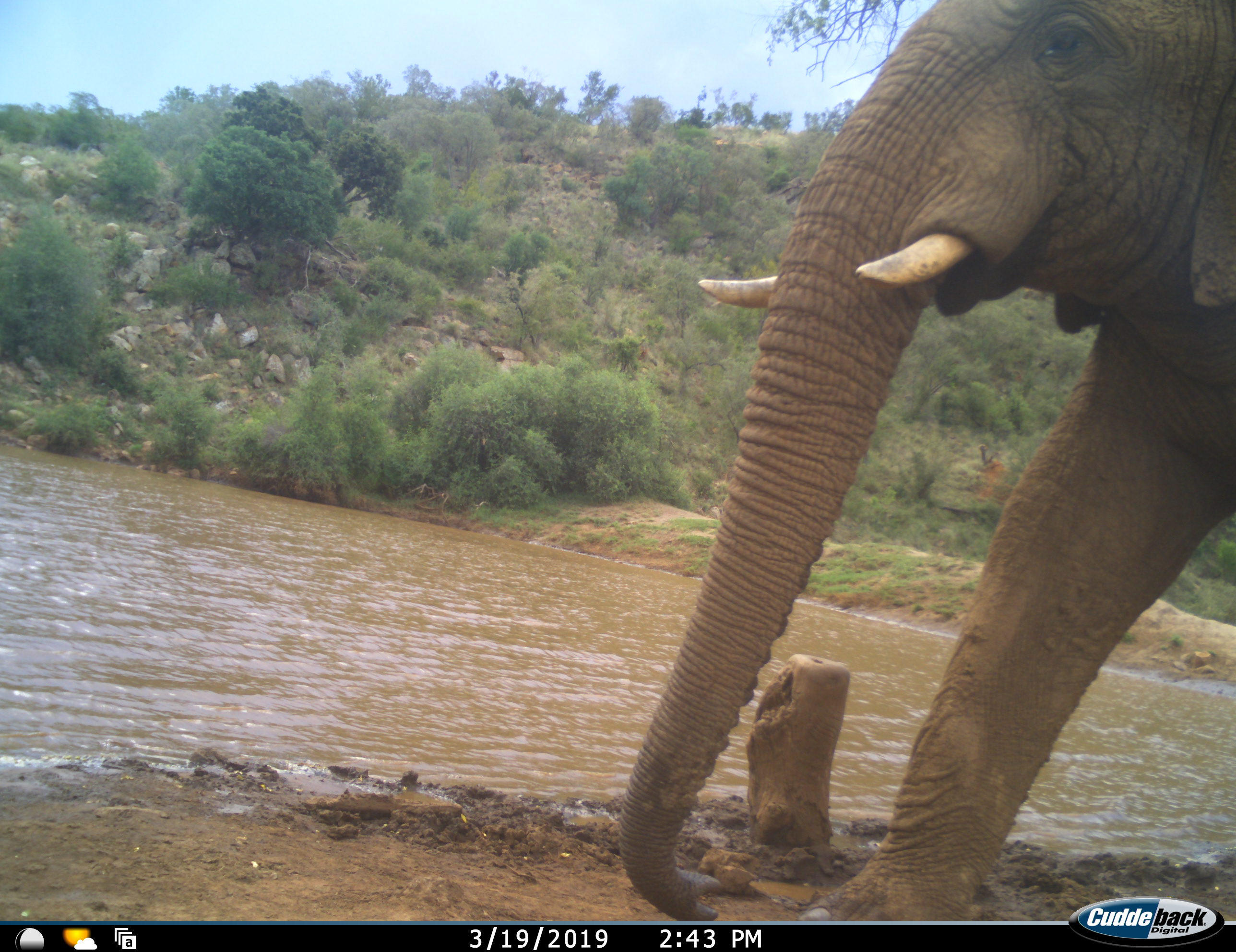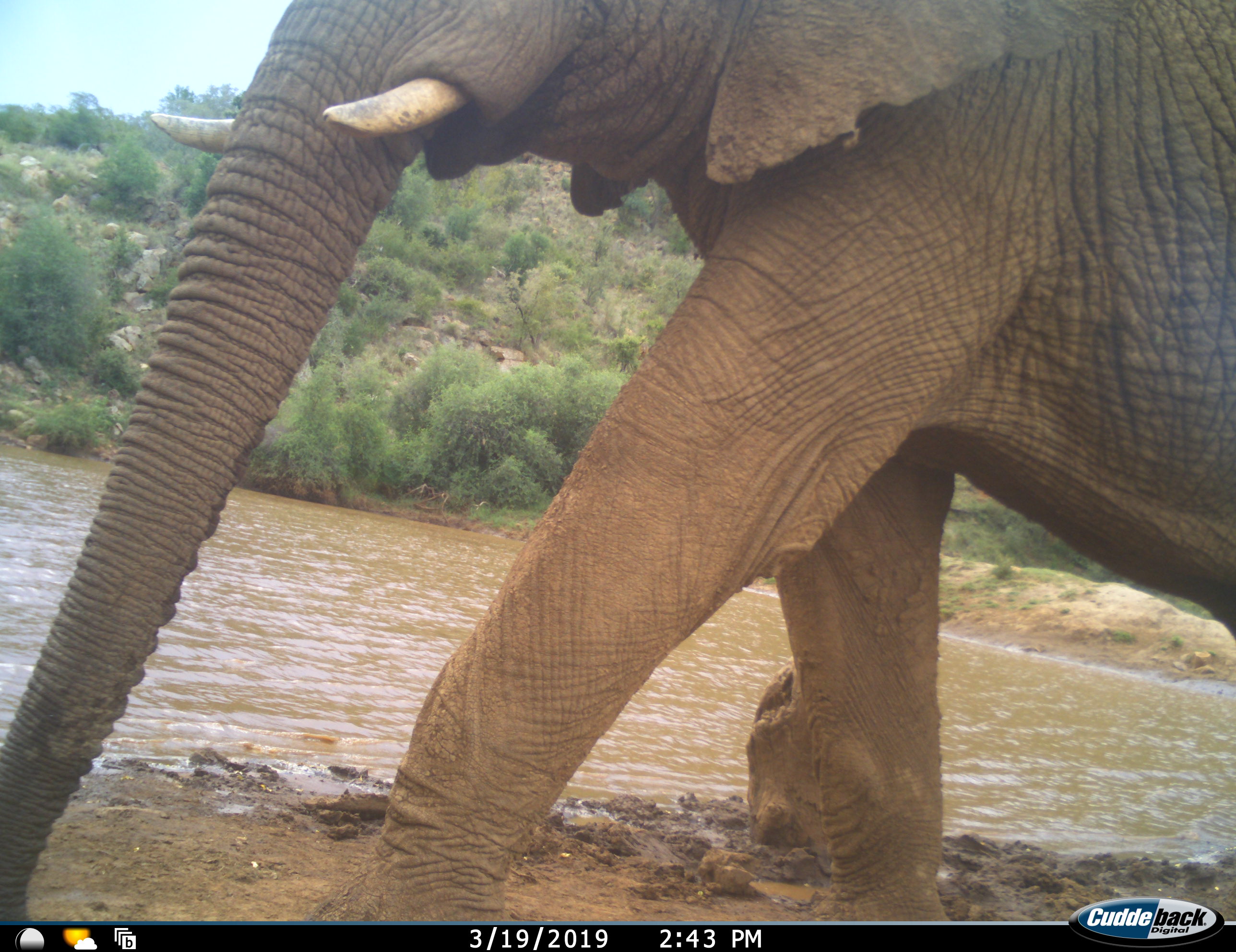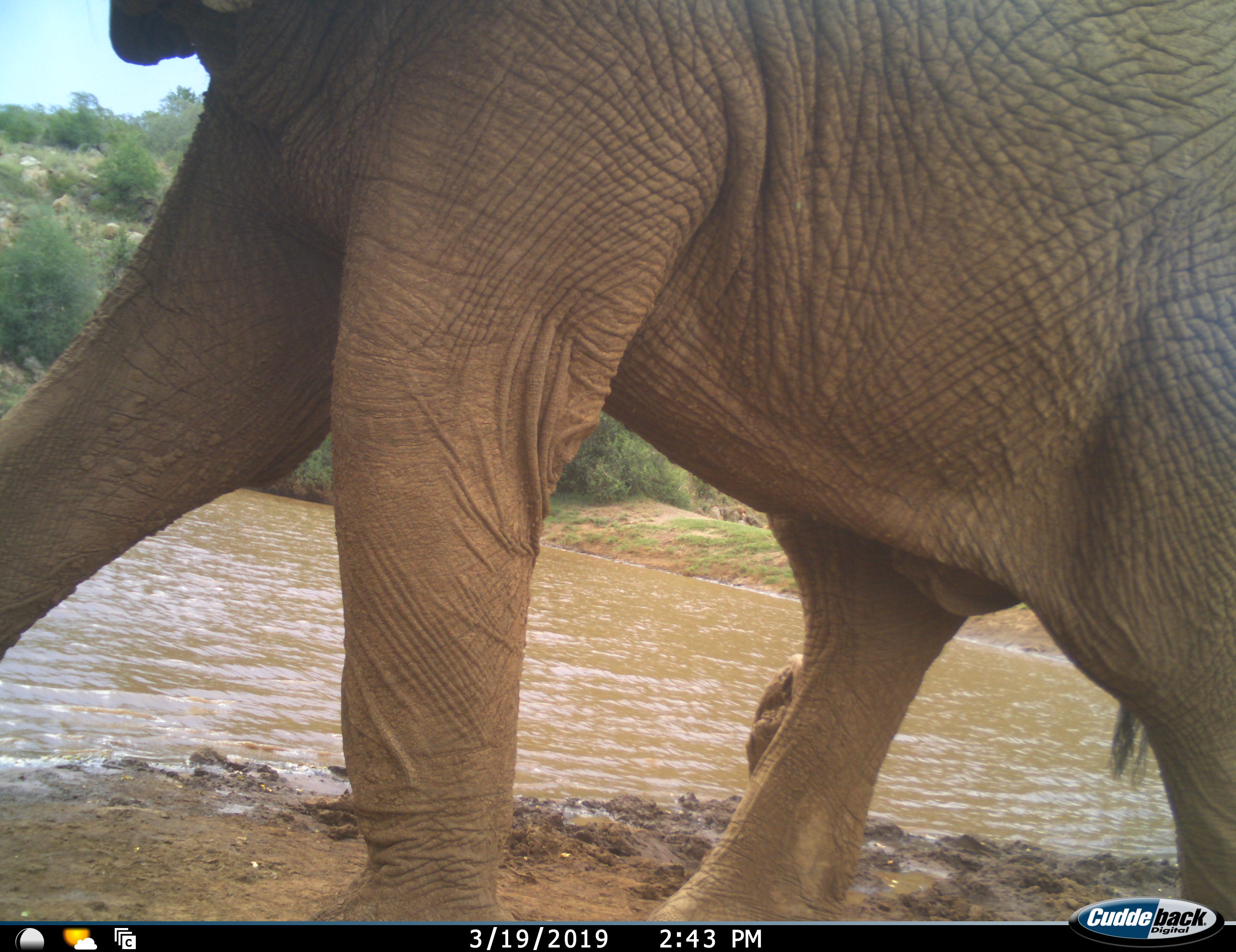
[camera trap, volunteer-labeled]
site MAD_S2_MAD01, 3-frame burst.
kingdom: Animalia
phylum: Chordata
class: Mammalia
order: Proboscidea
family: Elephantidae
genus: Loxodonta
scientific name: Loxodonta africana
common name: african bush elephant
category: elephant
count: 1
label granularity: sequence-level